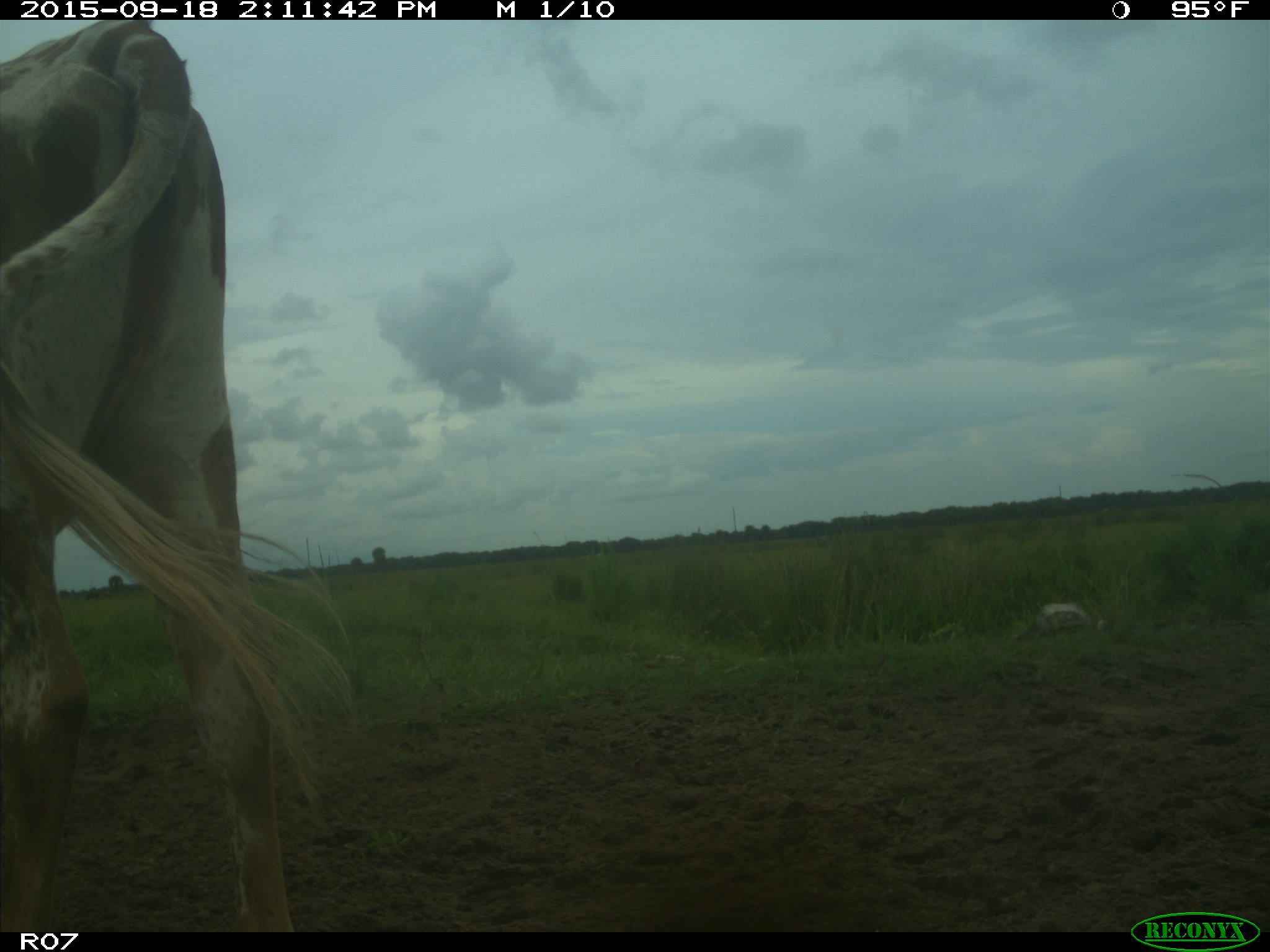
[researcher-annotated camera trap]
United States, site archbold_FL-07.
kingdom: Animalia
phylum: Chordata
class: Mammalia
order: Artiodactyla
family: Bovidae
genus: Bos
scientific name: Bos taurus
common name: domestic cow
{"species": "Bos taurus (domestic cow)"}